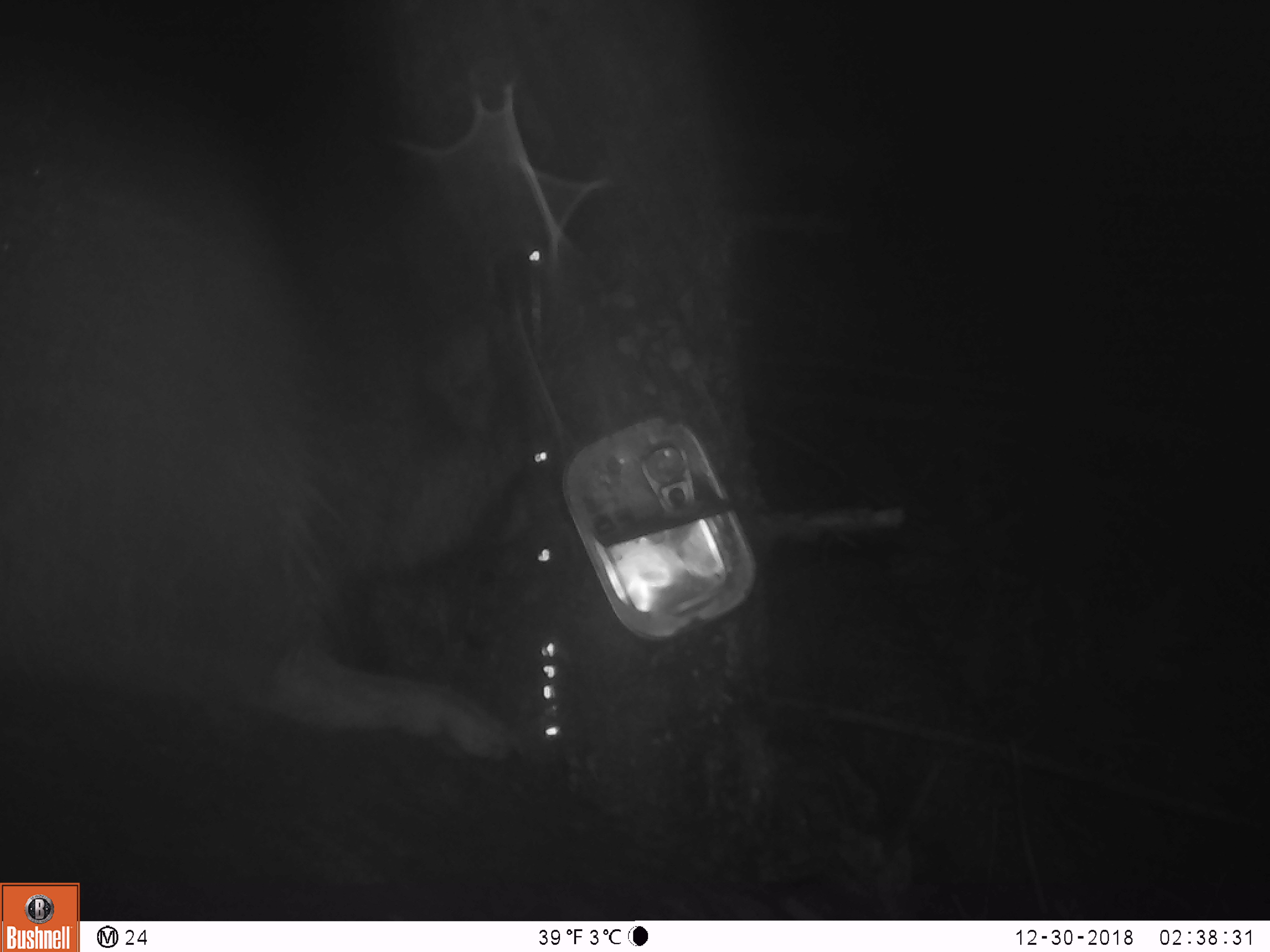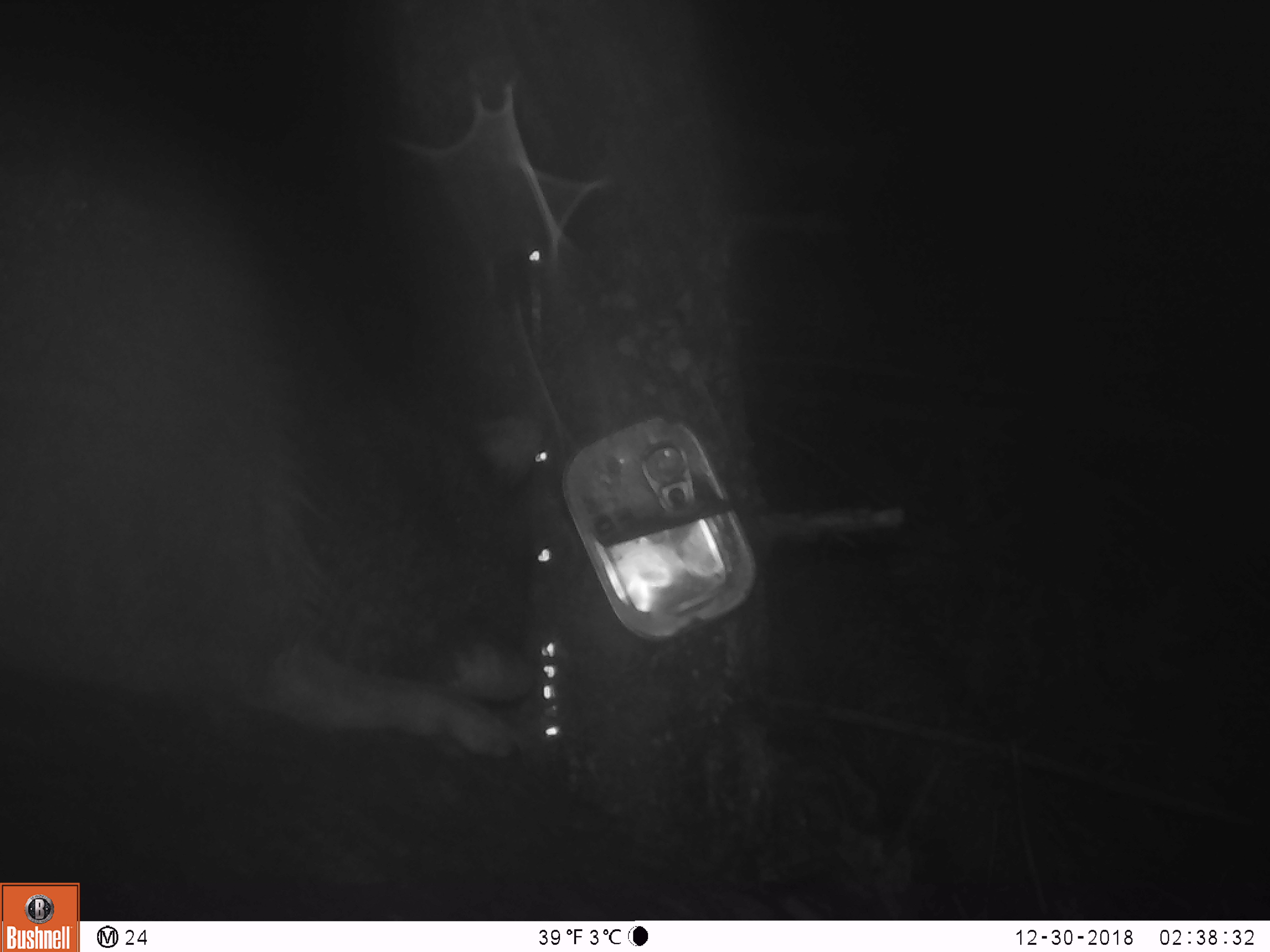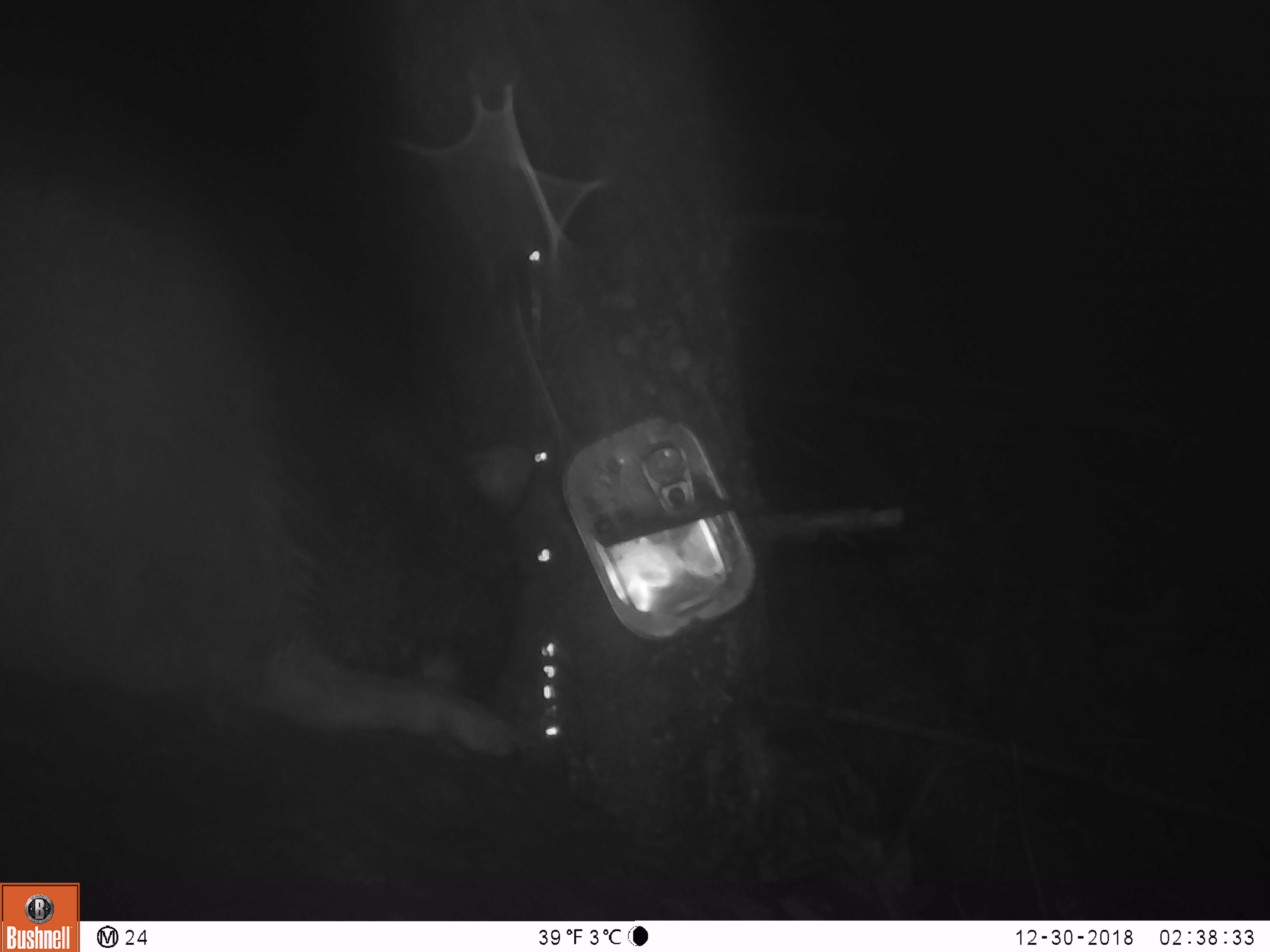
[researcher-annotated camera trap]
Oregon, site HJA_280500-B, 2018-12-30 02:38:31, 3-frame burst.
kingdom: Animalia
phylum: Chordata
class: Mammalia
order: Carnivora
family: Procyonidae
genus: Procyon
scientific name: Procyon lotor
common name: northern raccoon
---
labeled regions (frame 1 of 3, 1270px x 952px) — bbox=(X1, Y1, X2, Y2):
northern raccoon: bbox=(23, 7, 573, 787)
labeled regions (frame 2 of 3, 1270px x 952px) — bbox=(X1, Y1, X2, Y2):
northern raccoon: bbox=(5, 0, 587, 799)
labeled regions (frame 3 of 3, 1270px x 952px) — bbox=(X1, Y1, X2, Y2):
northern raccoon: bbox=(3, 0, 583, 818)